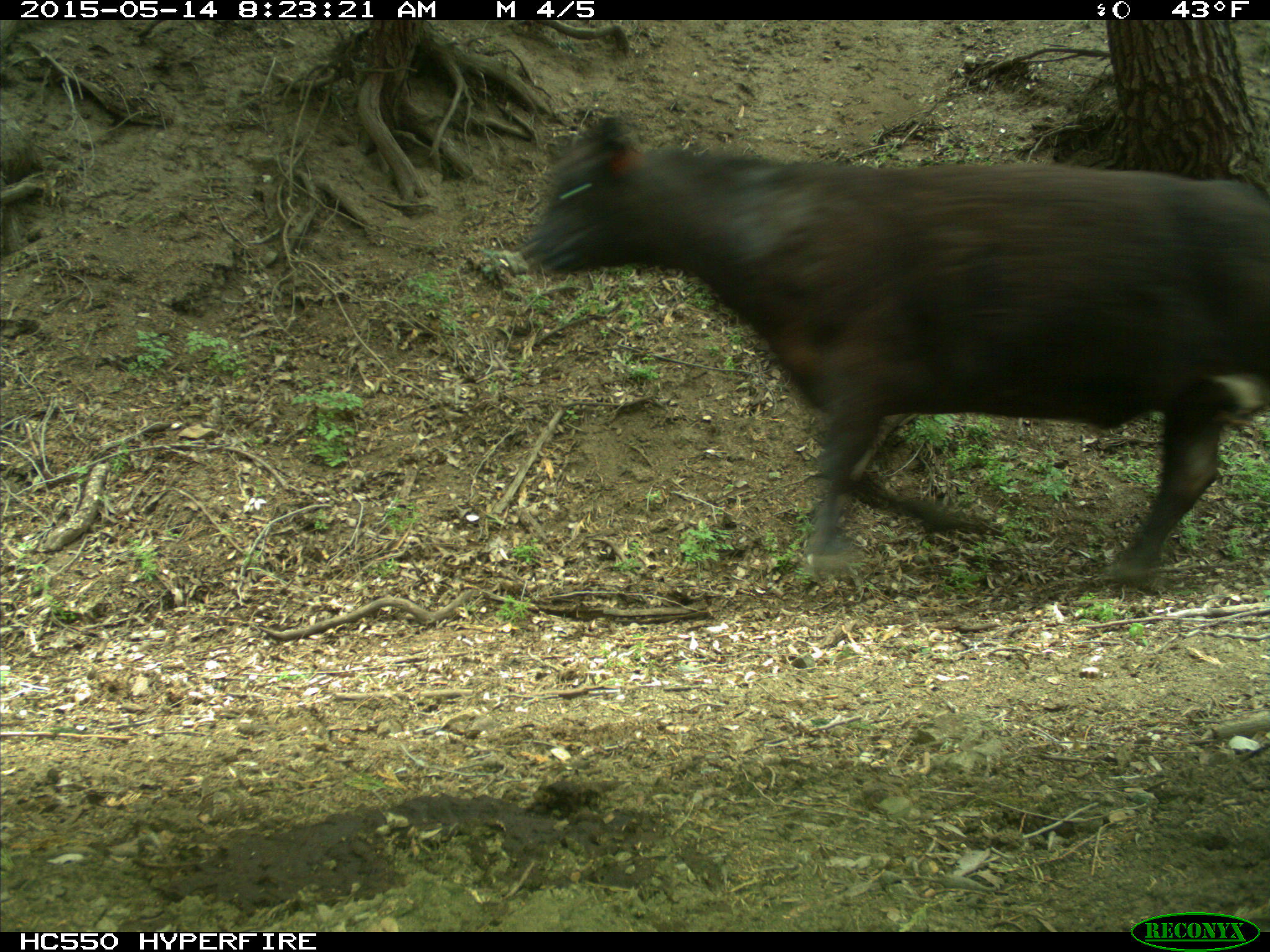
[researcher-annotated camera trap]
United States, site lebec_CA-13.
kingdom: Animalia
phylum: Chordata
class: Mammalia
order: Artiodactyla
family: Bovidae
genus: Bos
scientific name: Bos taurus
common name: domestic cow